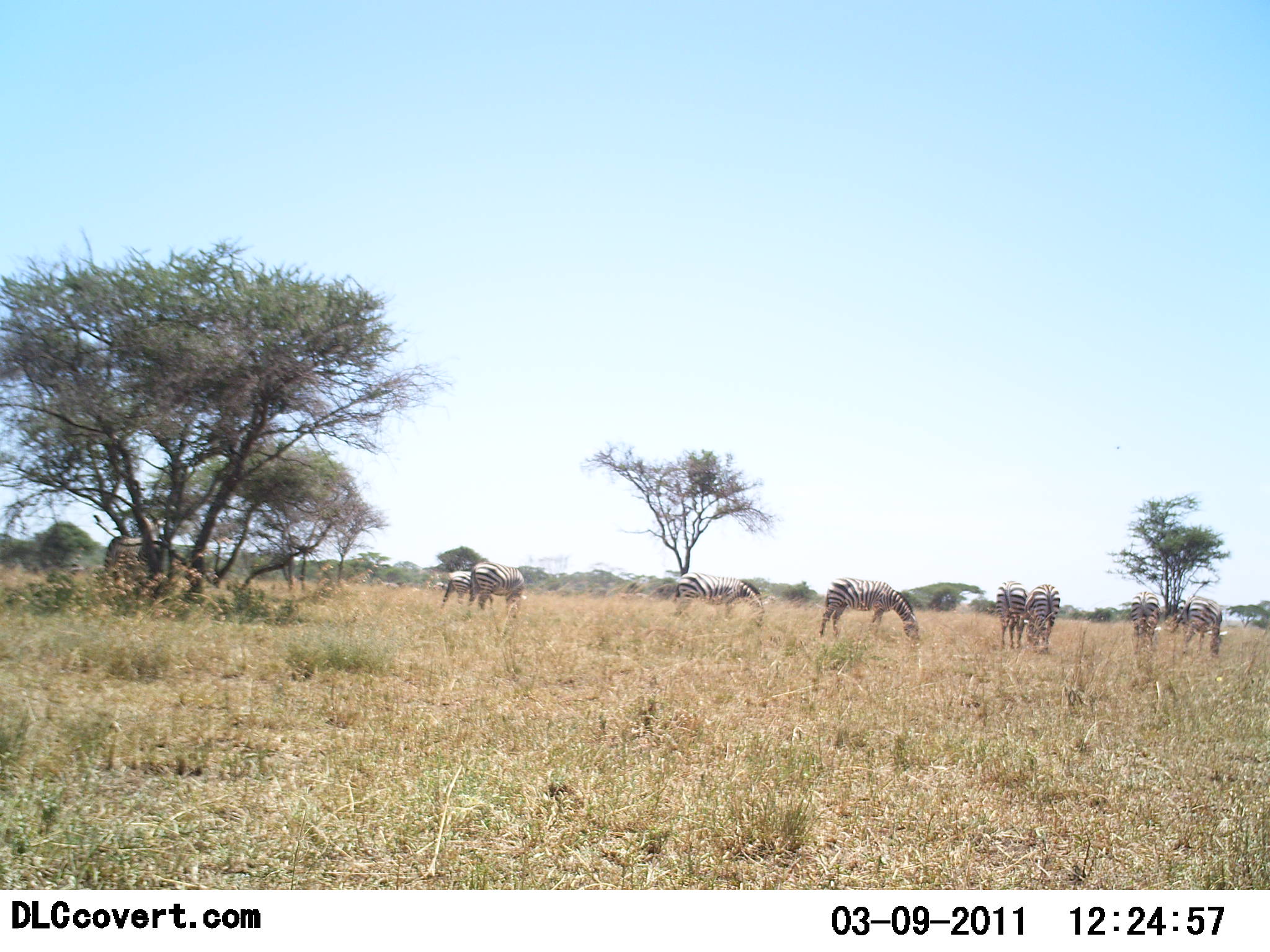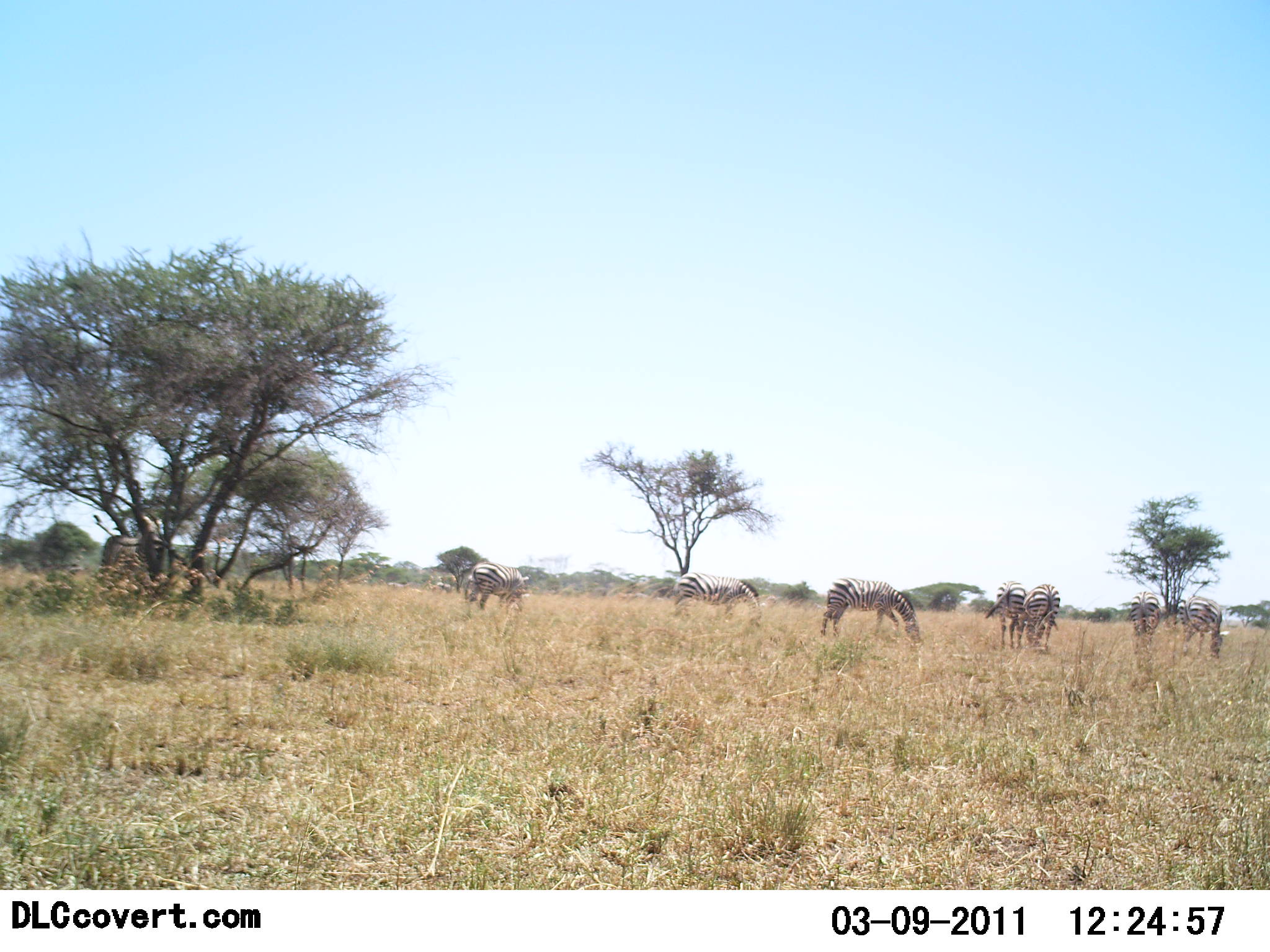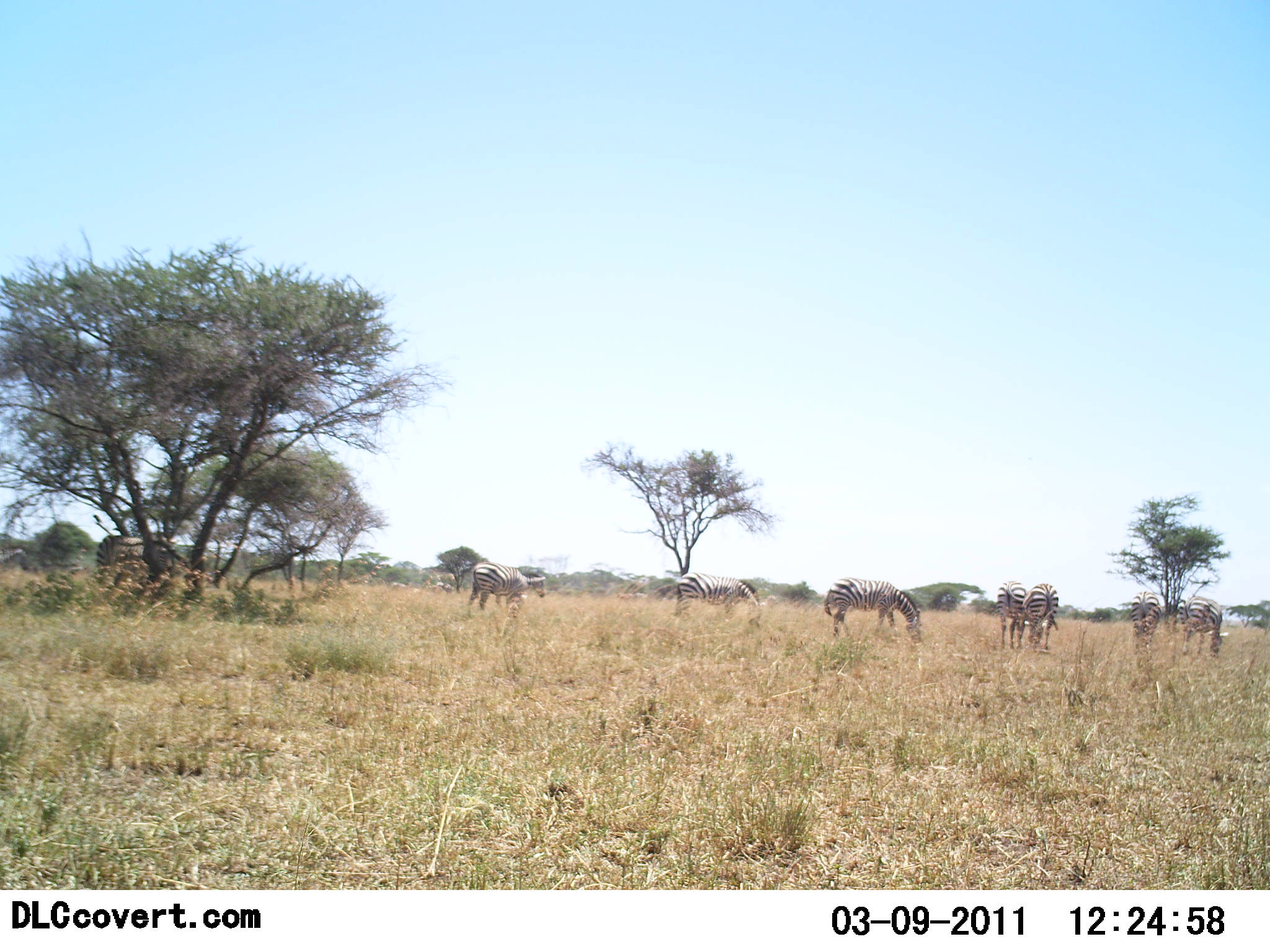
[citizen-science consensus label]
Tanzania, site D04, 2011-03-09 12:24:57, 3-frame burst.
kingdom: Animalia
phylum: Chordata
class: Mammalia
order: Perissodactyla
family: Equidae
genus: Equus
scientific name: Equus quagga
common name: plains zebra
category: zebra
Zebra (plains zebra) (Equus quagga), count 8. Behavior (volunteer vote fractions): standing 45%, resting 0%, moving 27%, interacting 0%. Young present (vote fraction): 0%. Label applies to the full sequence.